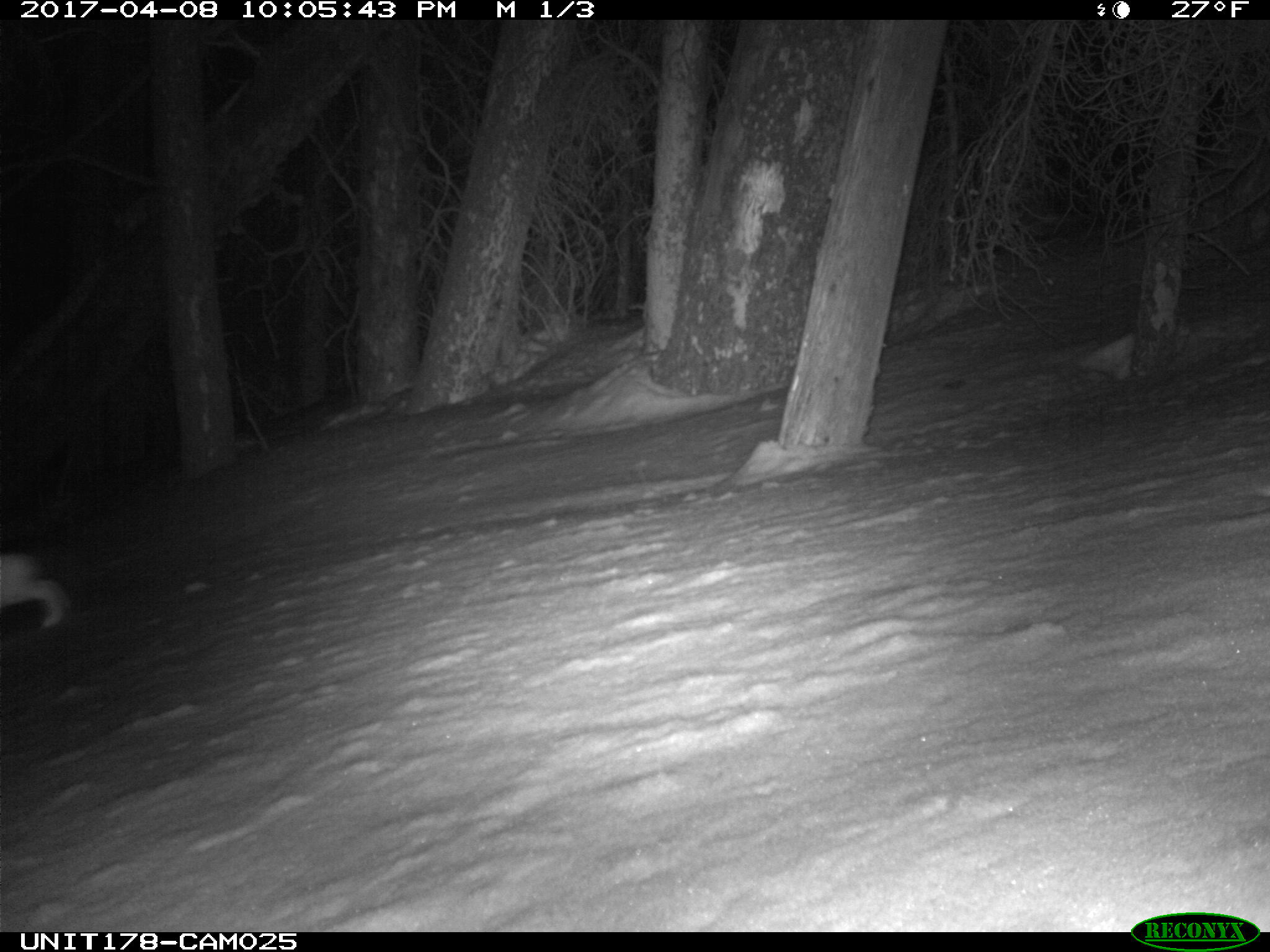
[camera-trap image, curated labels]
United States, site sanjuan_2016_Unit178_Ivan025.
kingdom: Animalia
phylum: Chordata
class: Mammalia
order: Lagomorpha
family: Leporidae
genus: Lepus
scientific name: Lepus americanus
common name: snowshoe hare